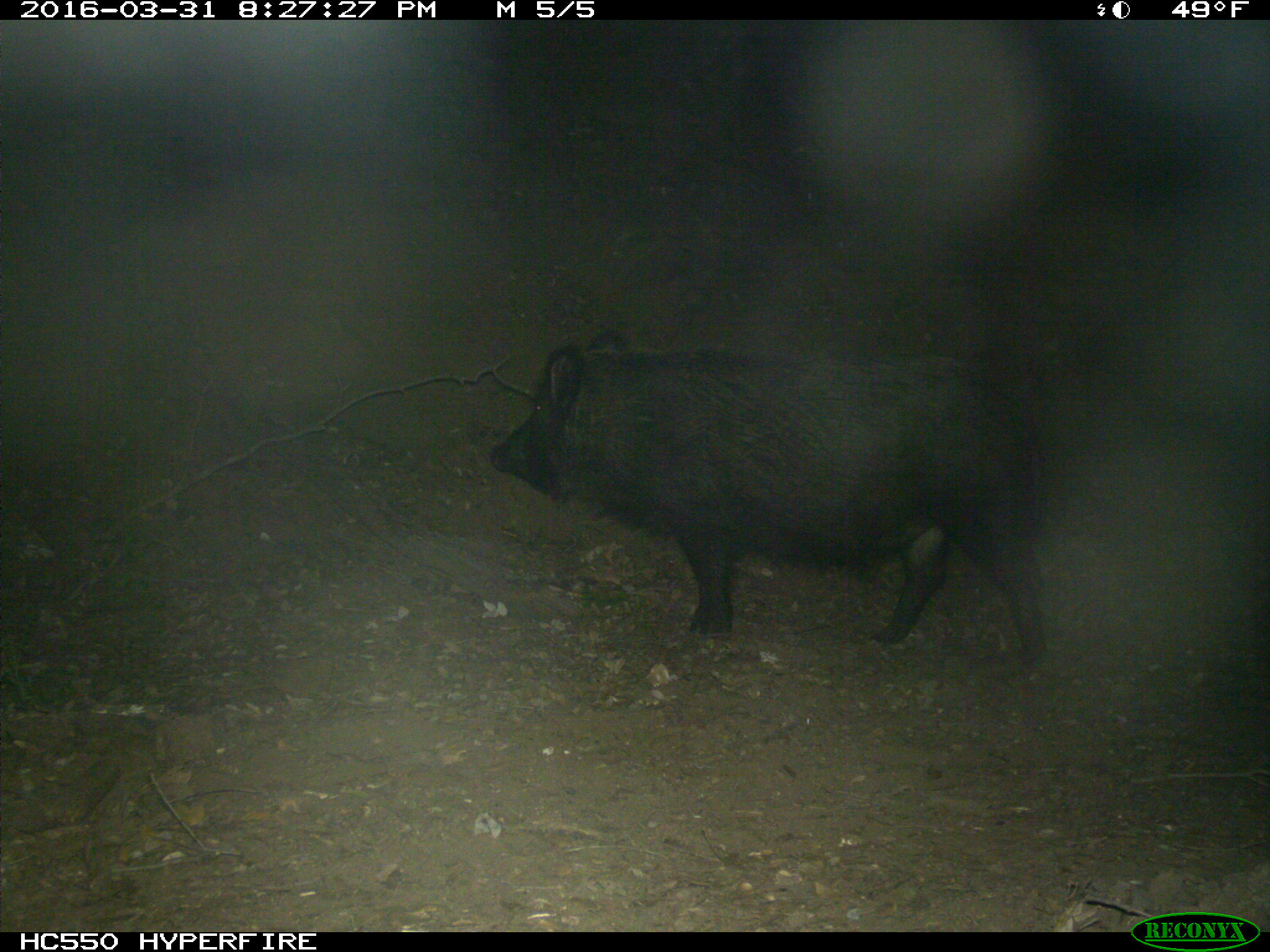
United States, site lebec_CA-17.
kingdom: Animalia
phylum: Chordata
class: Mammalia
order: Artiodactyla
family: Suidae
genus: Sus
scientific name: Sus scrofa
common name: wild boar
Sus scrofa (wild boar).